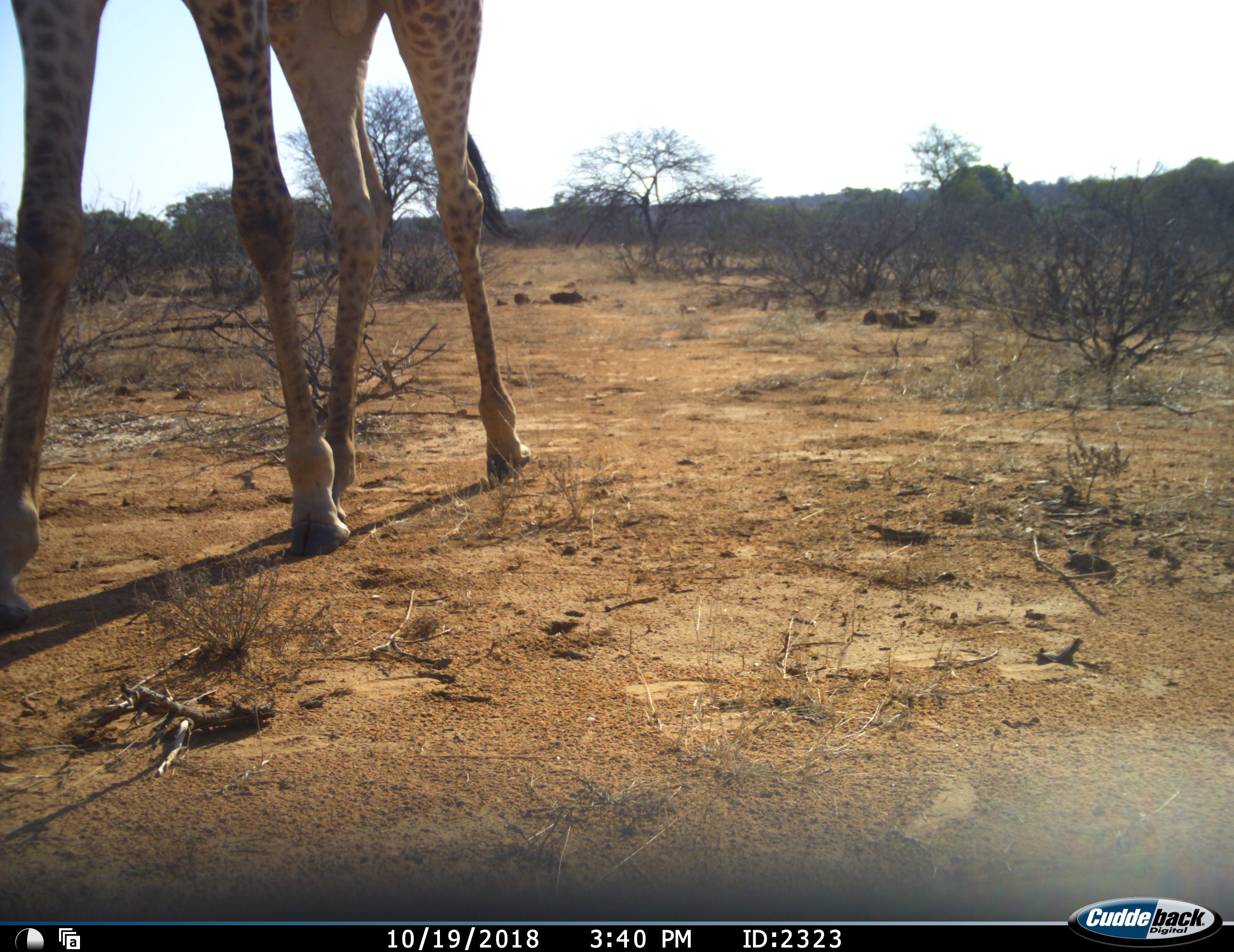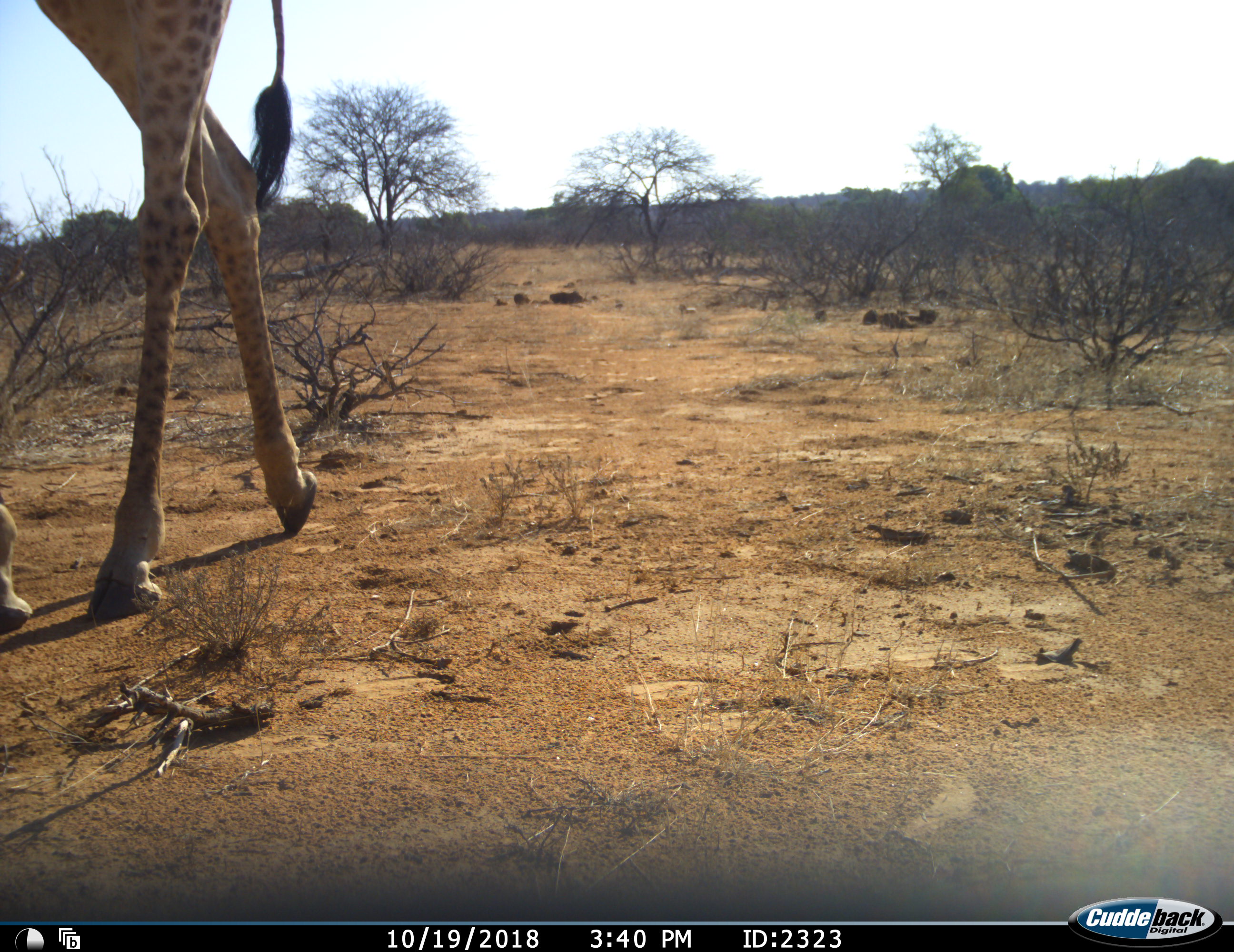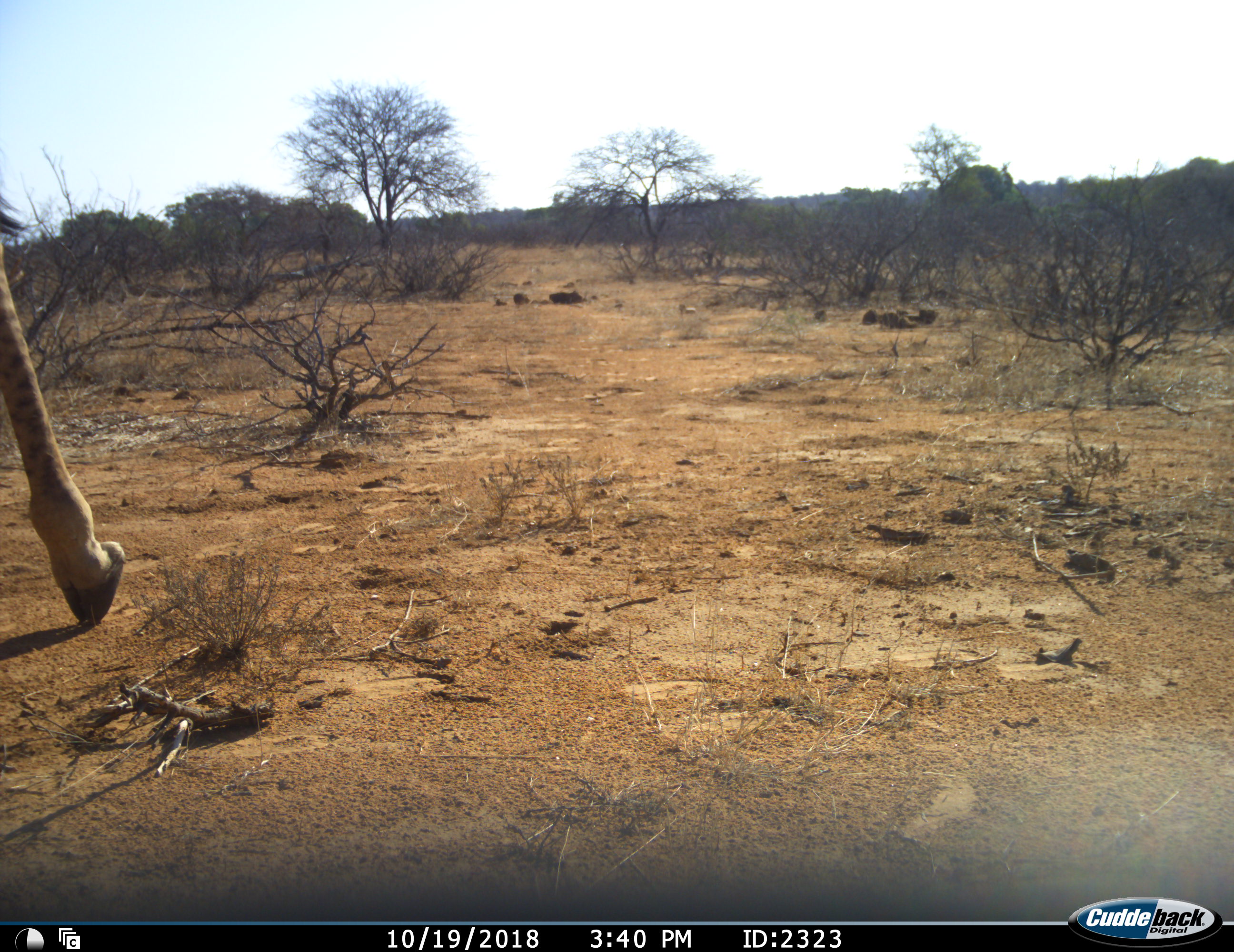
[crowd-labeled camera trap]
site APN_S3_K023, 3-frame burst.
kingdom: Animalia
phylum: Chordata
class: Mammalia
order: Artiodactyla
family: Giraffidae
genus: Giraffa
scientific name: Giraffa camelopardalis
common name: giraffe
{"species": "giraffe (Giraffa camelopardalis)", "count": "1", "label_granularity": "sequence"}